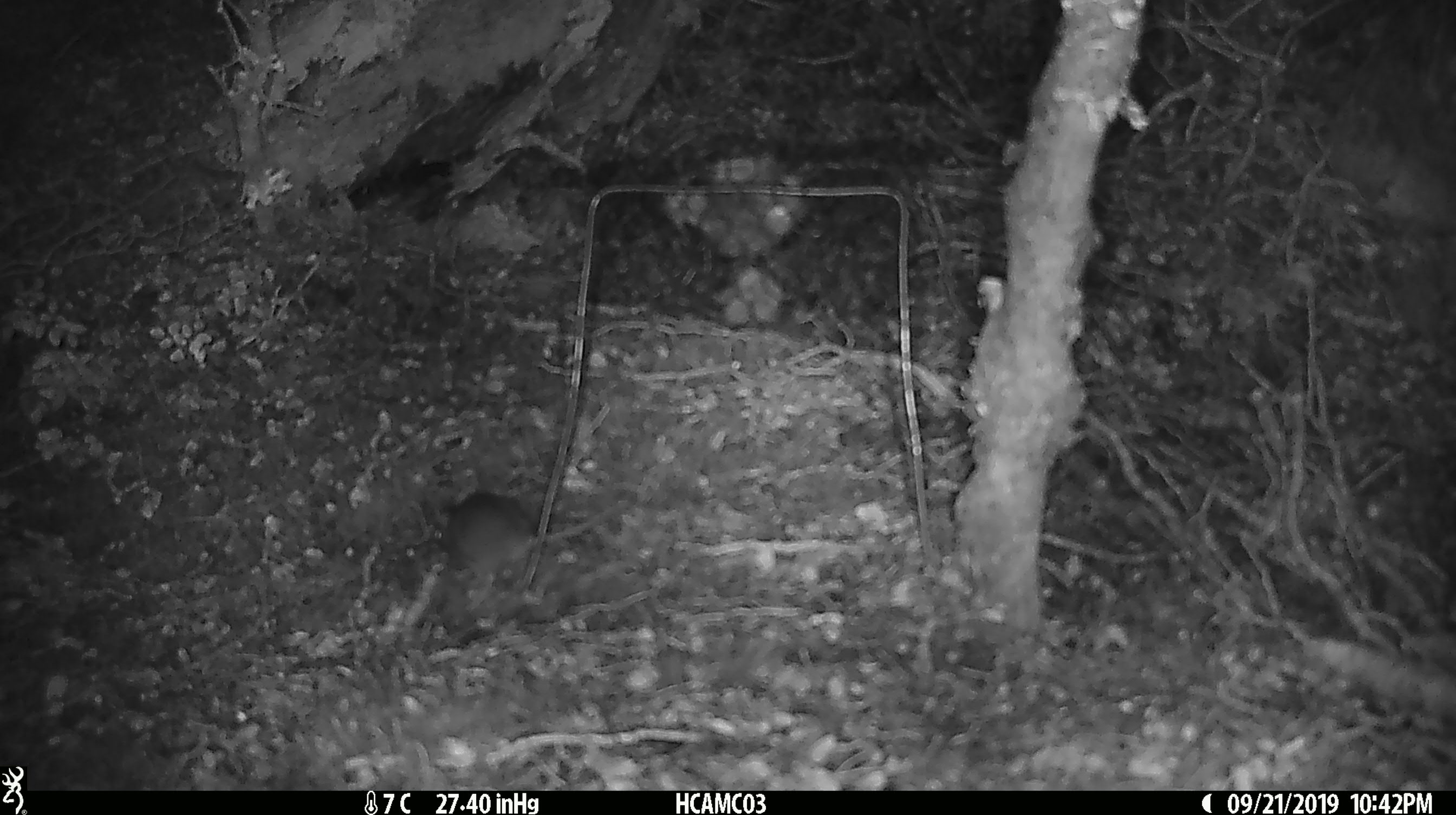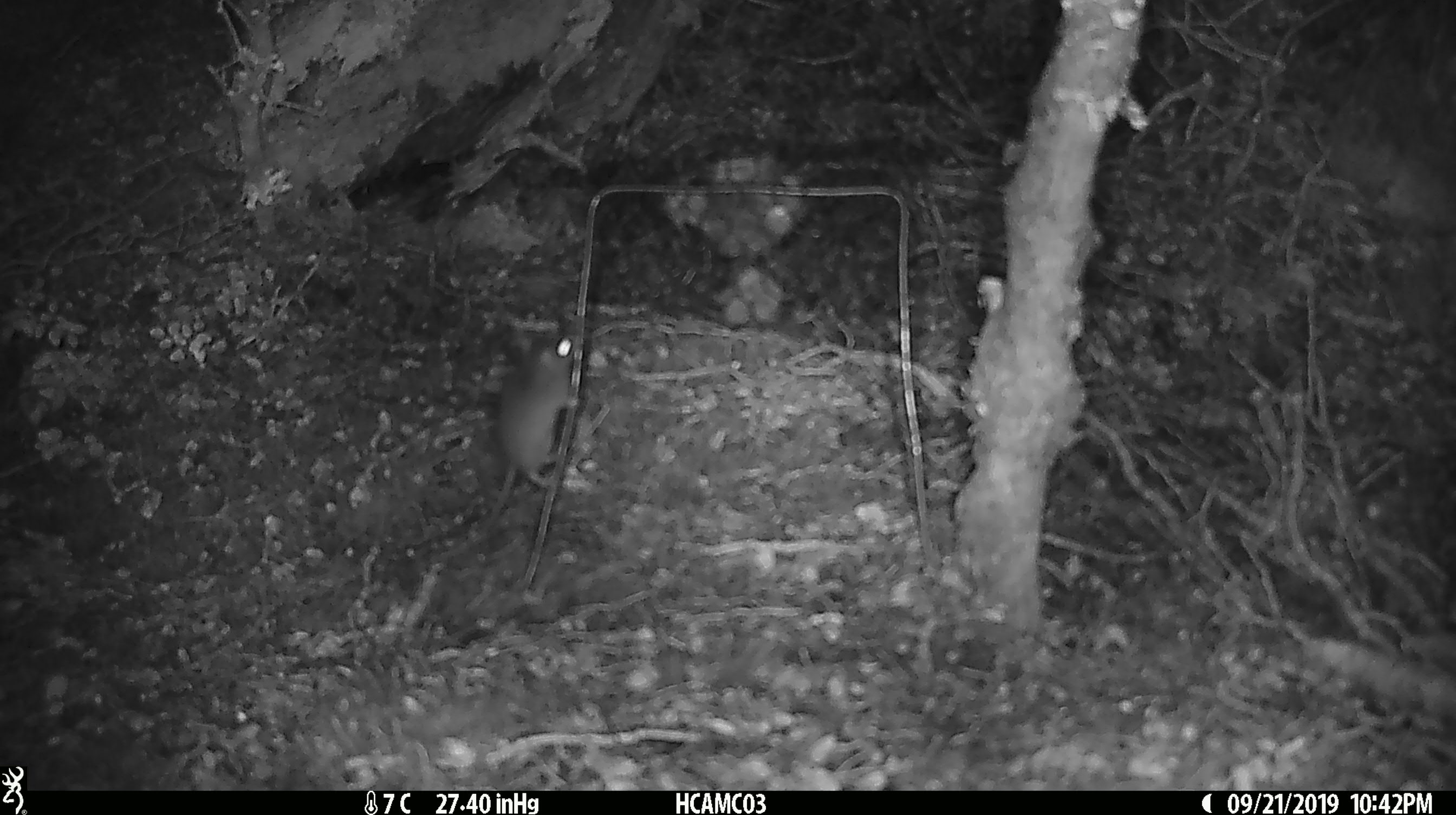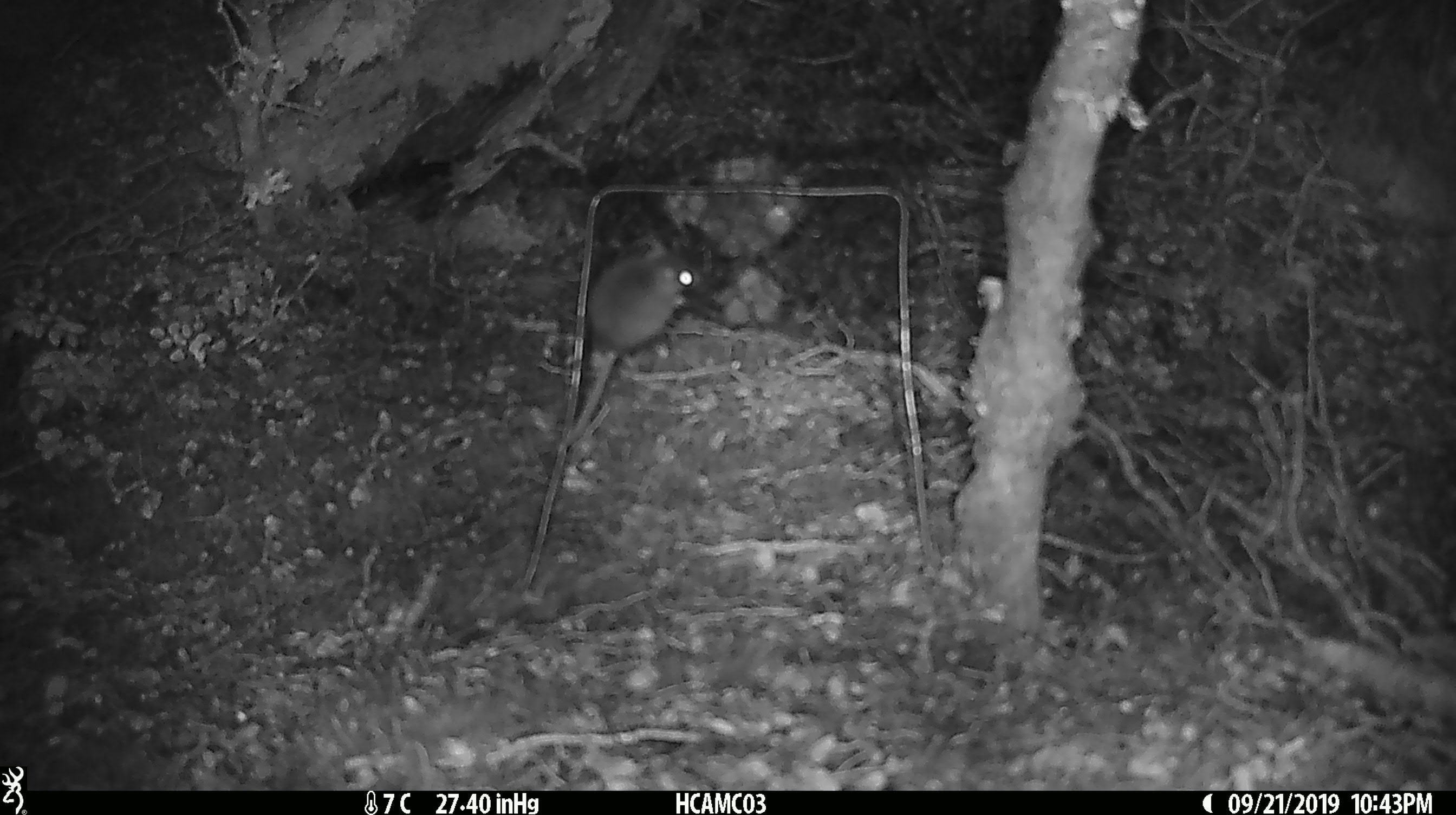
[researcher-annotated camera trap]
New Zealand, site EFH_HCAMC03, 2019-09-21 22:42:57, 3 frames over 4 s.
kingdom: Animalia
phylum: Chordata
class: Mammalia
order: Rodentia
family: Muridae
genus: Mus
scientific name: Mus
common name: mouse